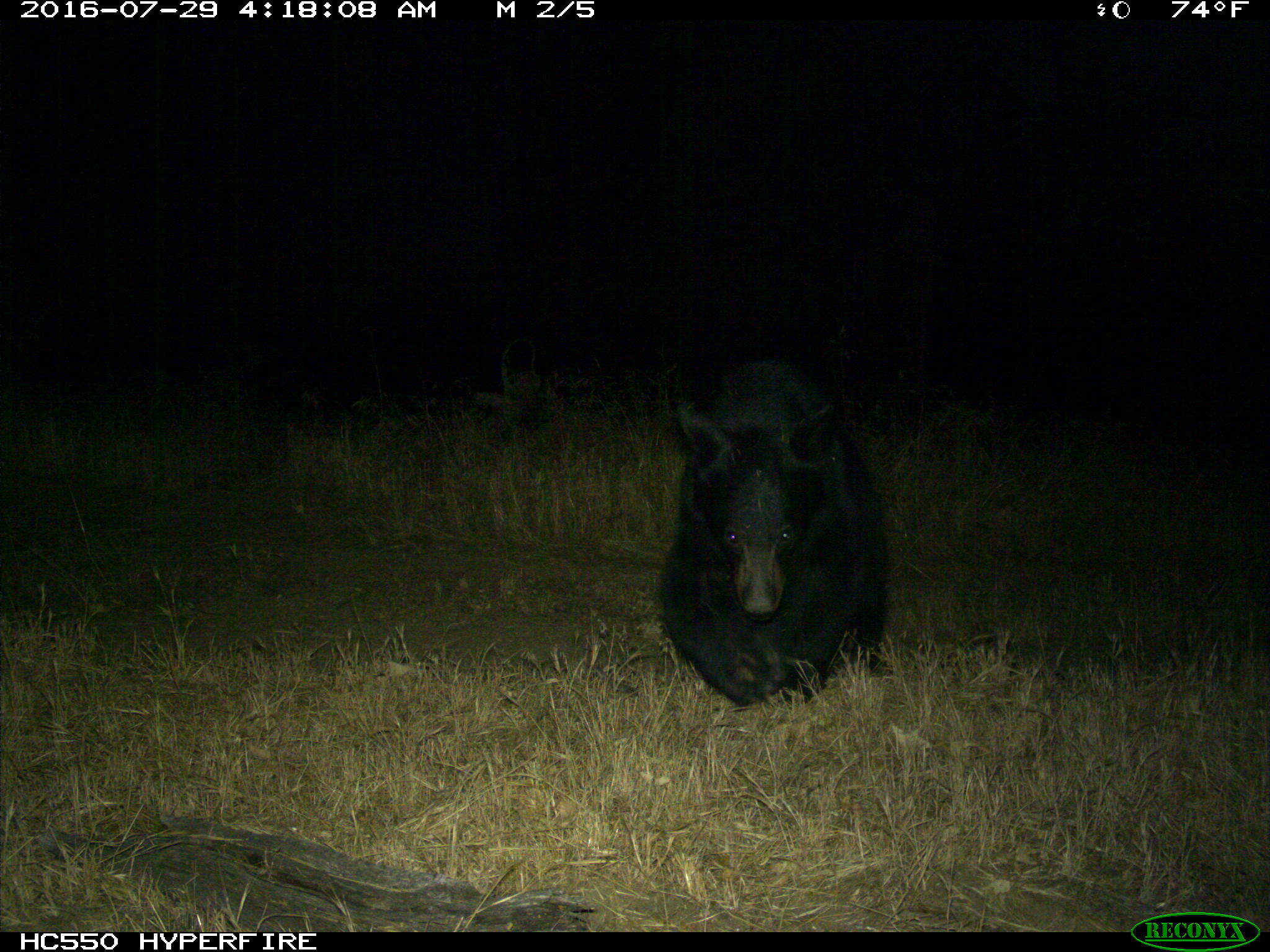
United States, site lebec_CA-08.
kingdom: Animalia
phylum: Chordata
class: Mammalia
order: Carnivora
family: Ursidae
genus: Ursus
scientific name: Ursus americanus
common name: american black bear